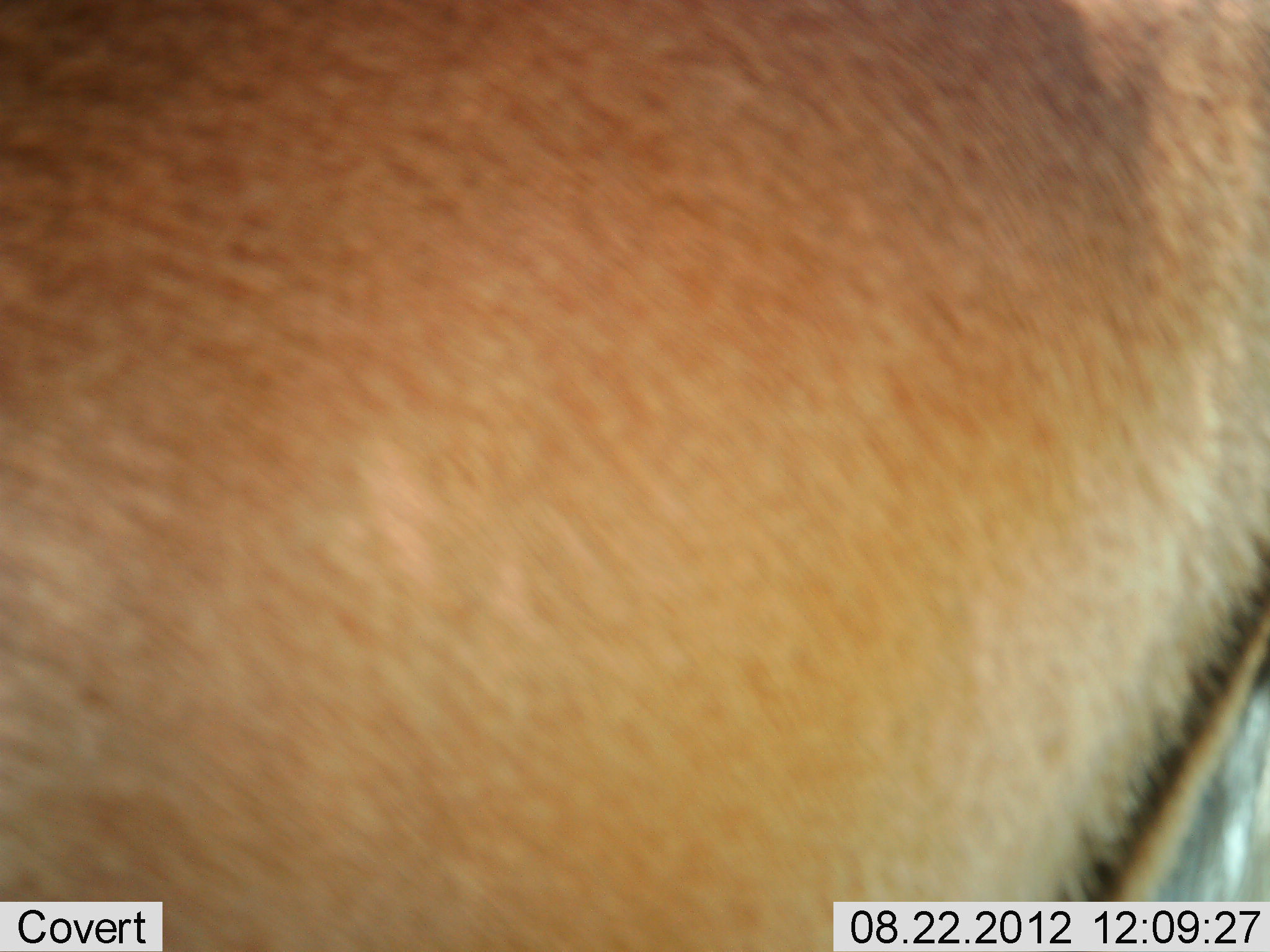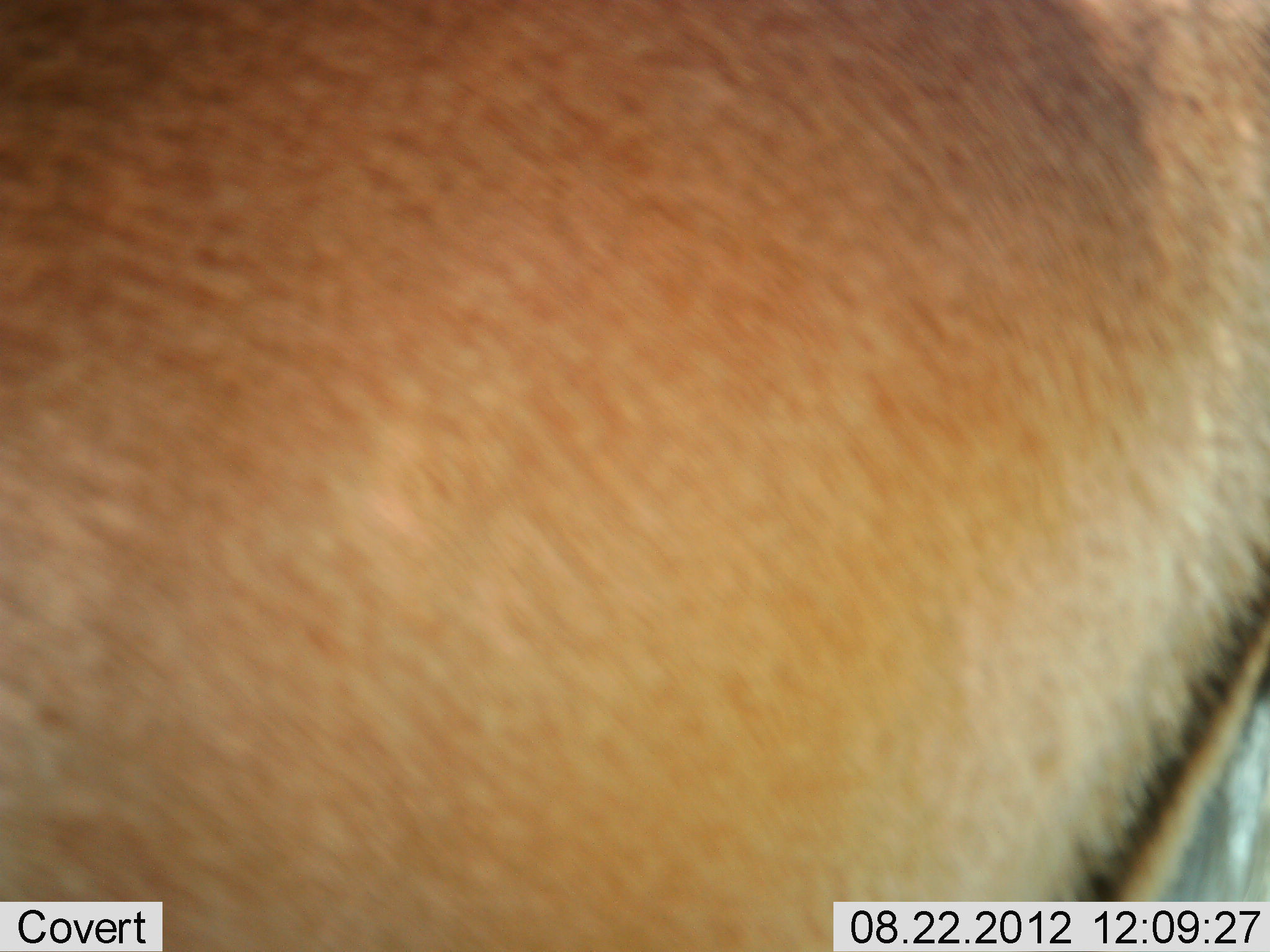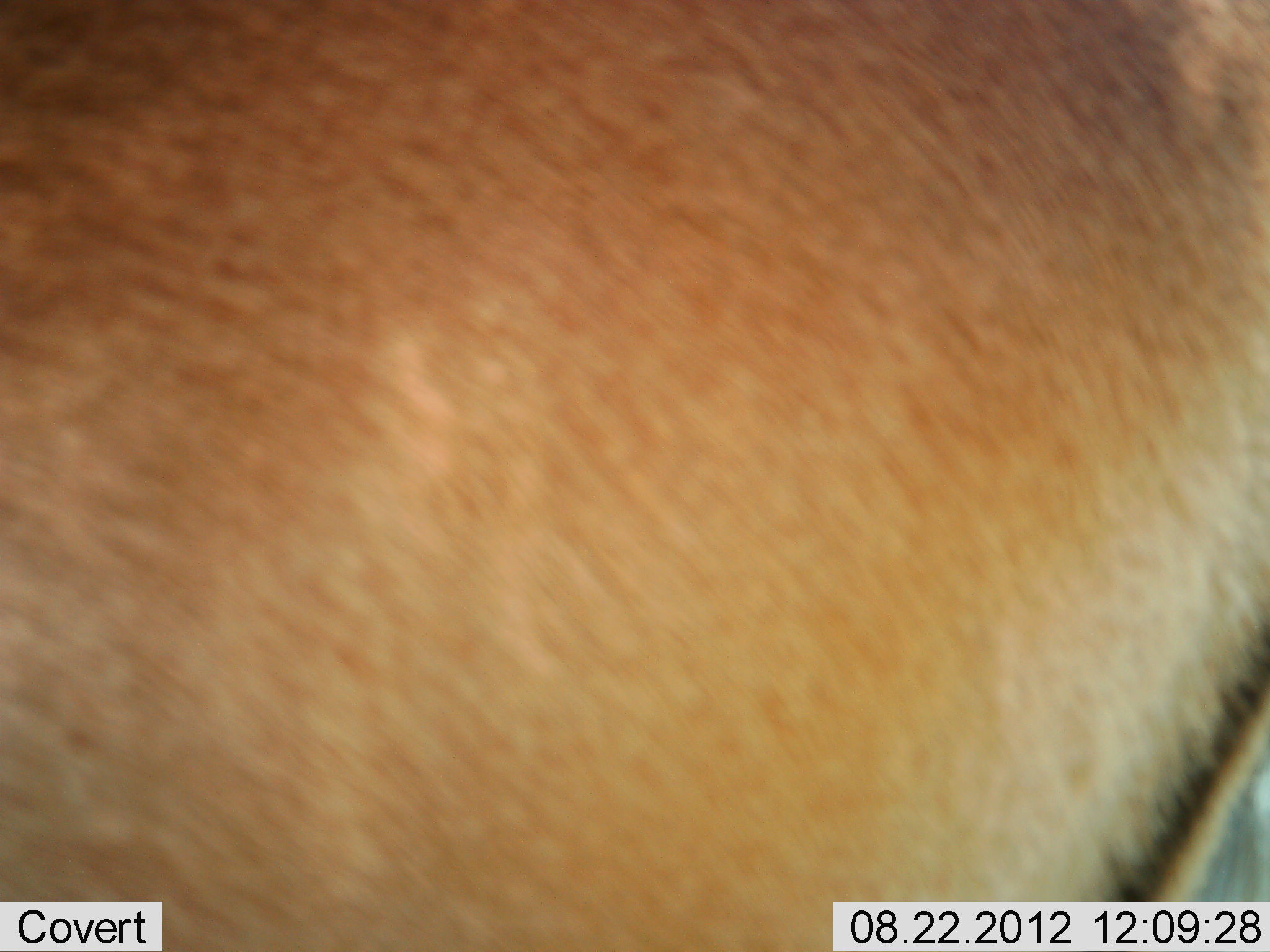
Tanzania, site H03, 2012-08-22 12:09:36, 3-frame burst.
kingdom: Animalia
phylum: Chordata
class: Mammalia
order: Artiodactyla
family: Bovidae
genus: Eudorcas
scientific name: Eudorcas thomsonii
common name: thomson's gazelle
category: gazellethomsons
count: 1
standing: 100%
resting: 0%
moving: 0%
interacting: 0%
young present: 0%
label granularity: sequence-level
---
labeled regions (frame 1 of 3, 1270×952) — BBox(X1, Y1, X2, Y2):
animal: BBox(1, 0, 1269, 951)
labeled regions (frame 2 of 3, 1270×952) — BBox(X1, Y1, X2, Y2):
animal: BBox(1, 1, 1269, 952)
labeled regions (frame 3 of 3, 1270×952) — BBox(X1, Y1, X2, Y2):
animal: BBox(0, 0, 1269, 951)